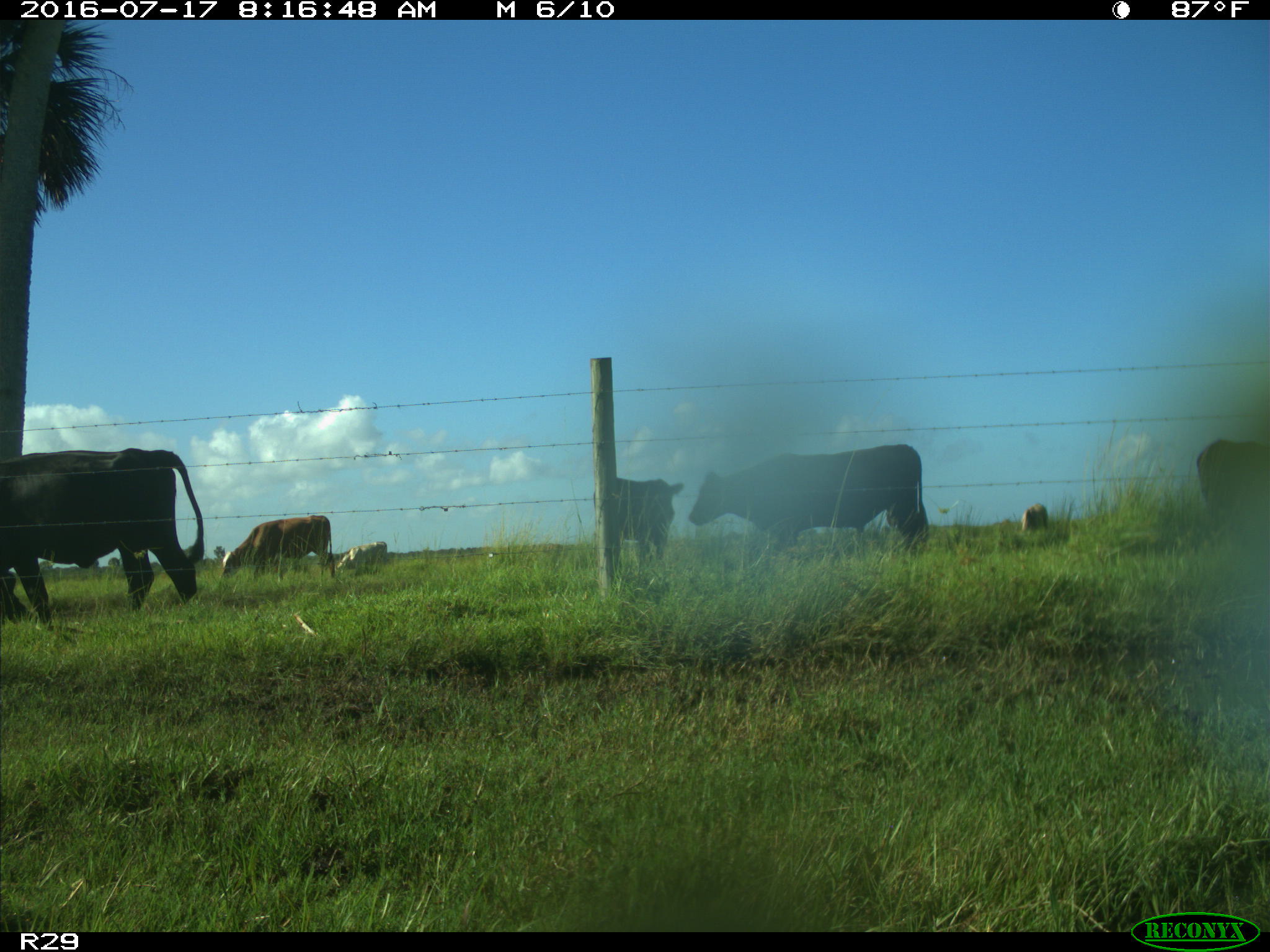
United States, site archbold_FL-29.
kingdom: Animalia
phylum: Chordata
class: Mammalia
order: Artiodactyla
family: Bovidae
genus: Bos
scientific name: Bos taurus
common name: domestic cow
Bos taurus (domestic cow).